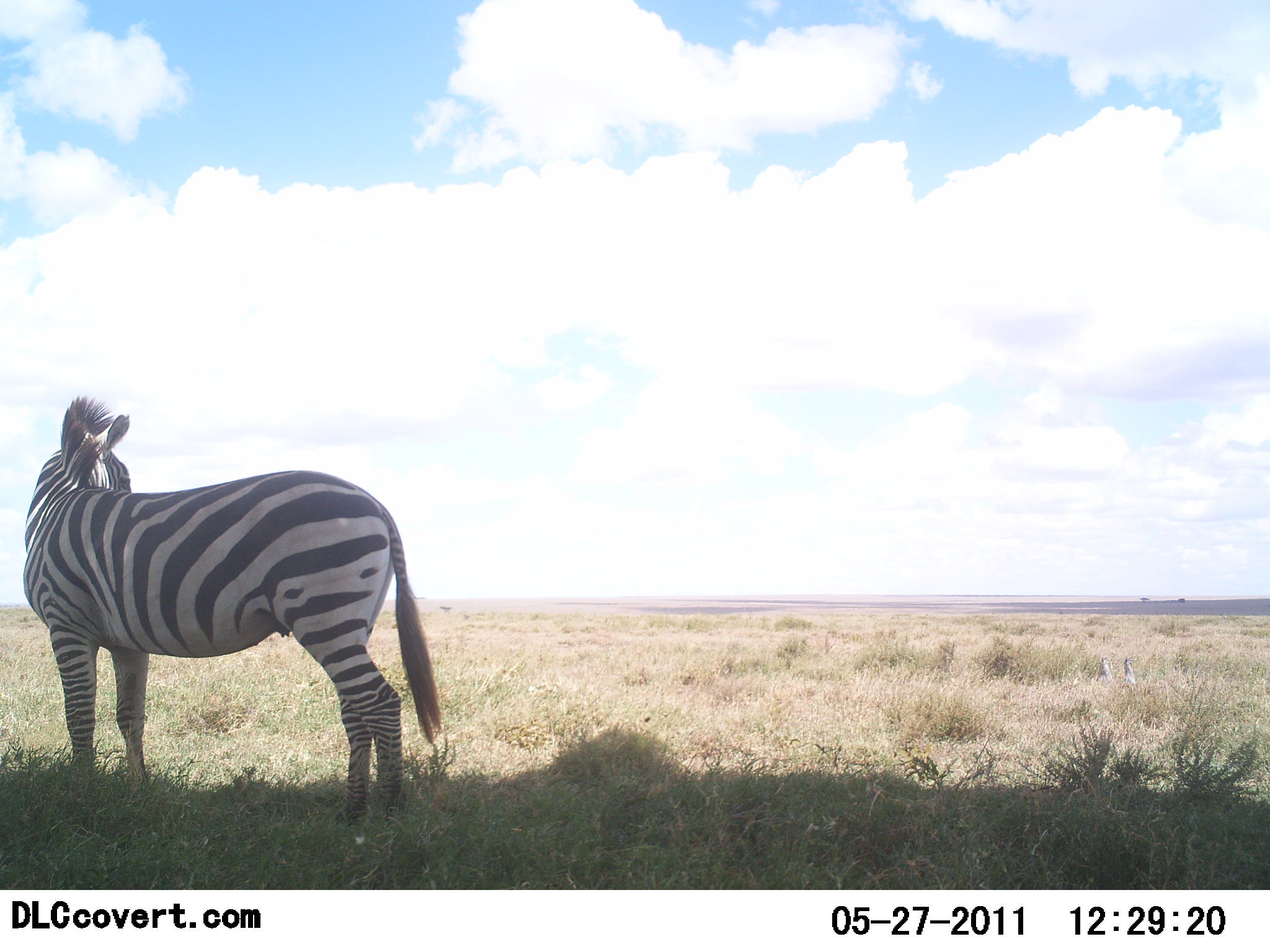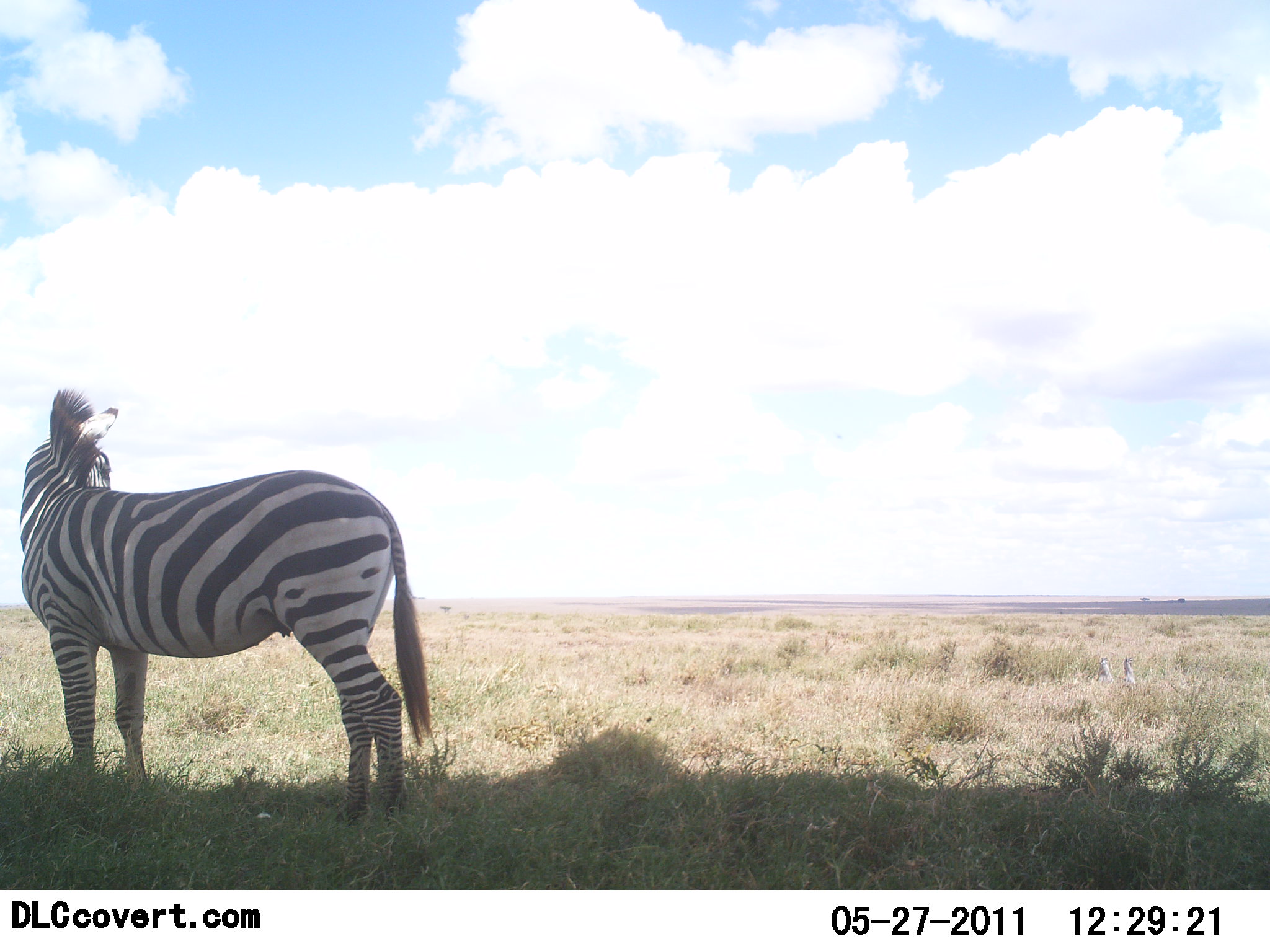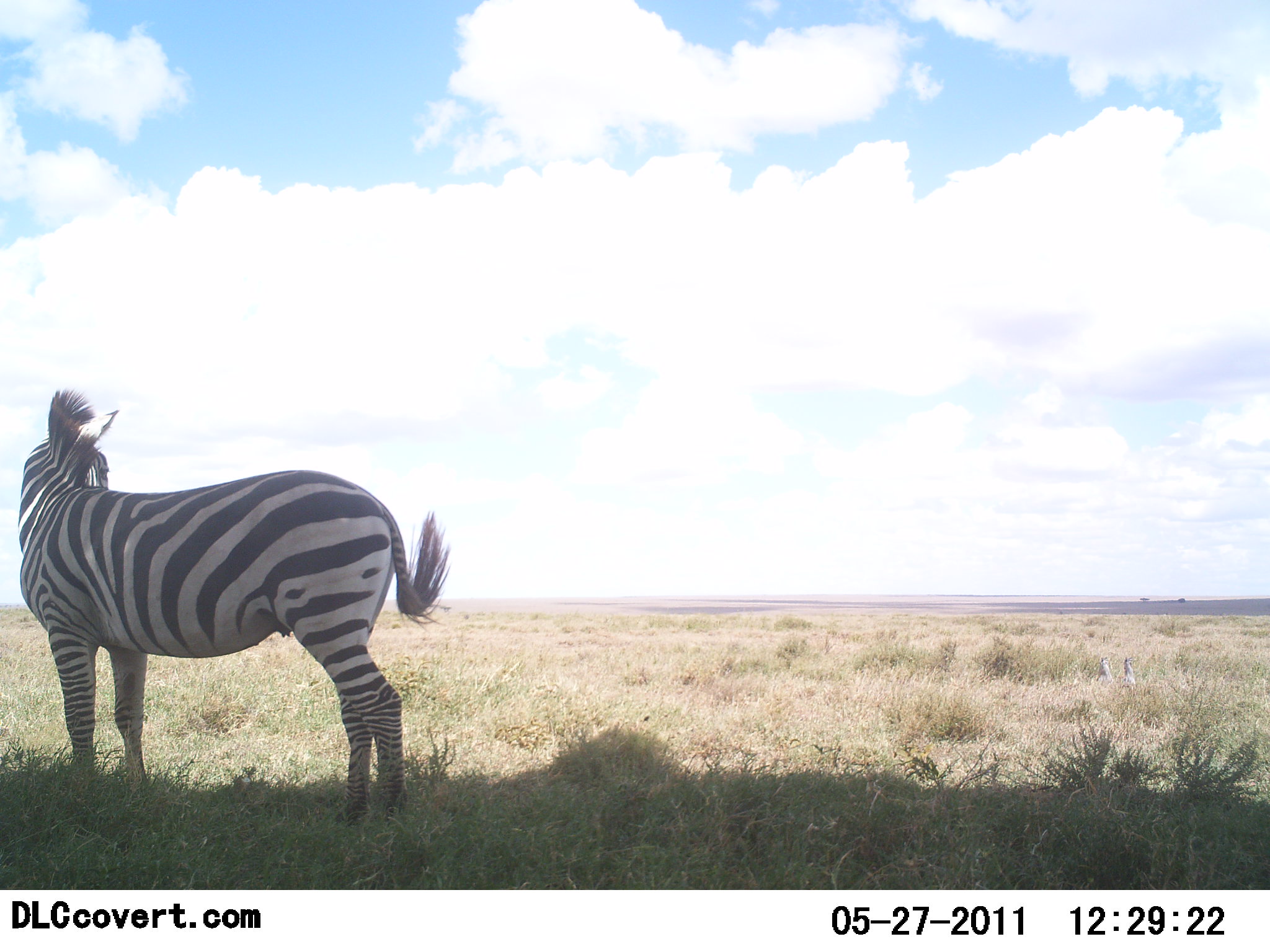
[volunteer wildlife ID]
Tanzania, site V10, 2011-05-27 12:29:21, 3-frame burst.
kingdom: Animalia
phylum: Chordata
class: Mammalia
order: Perissodactyla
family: Equidae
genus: Equus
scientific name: Equus quagga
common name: plains zebra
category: zebra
Zebra (plains zebra) (Equus quagga), count 1. Behavior (volunteer vote fractions): standing 100%, resting 0%, moving 0%, interacting 0%. Young present (vote fraction): 0%. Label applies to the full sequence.